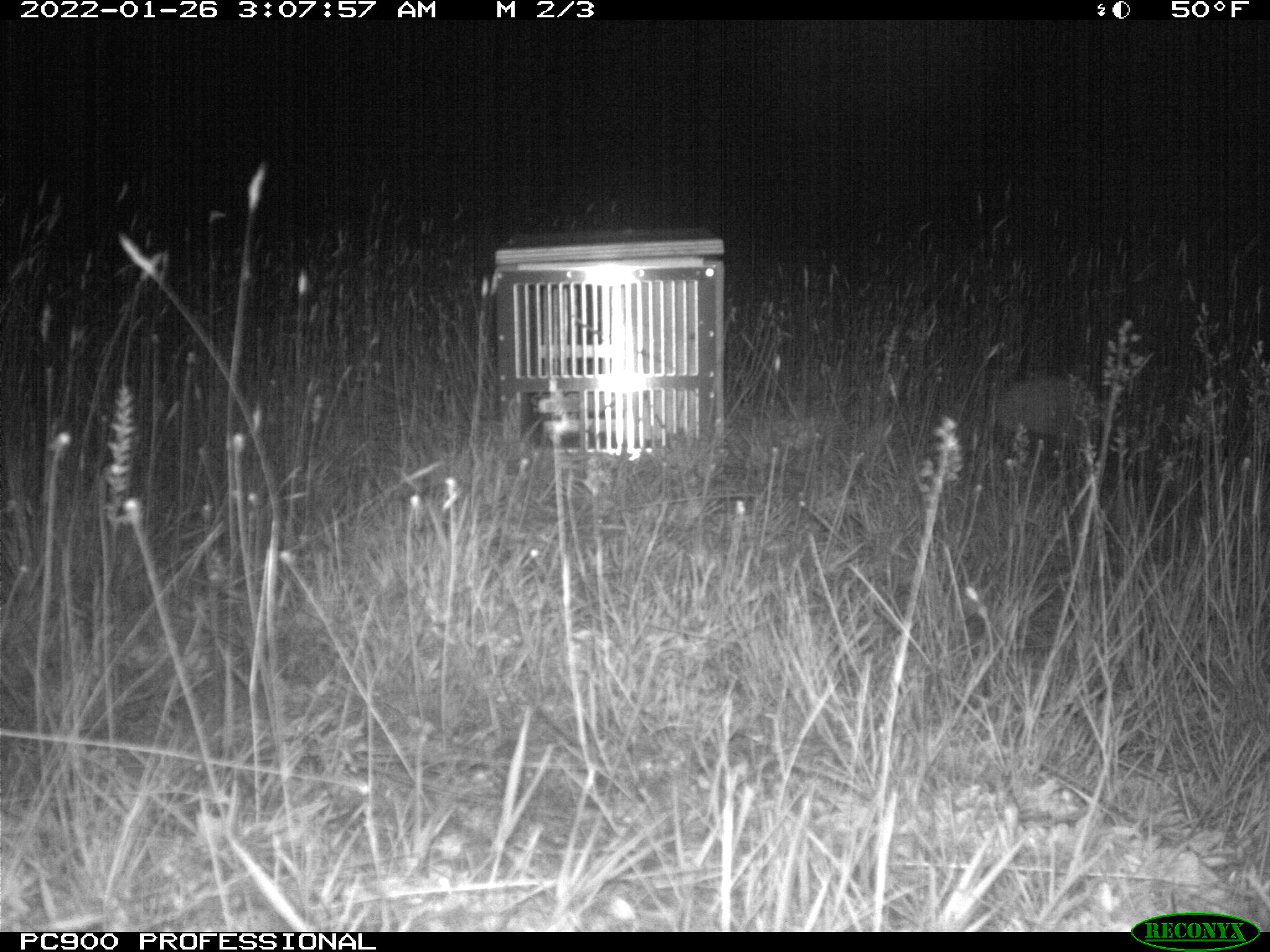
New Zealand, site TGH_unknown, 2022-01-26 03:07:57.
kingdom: Animalia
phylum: Chordata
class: Mammalia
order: Eulipotyphla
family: Erinaceidae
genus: Erinaceus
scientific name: Erinaceus europaeus europaeus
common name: european hedgehog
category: hedgehog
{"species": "hedgehog (european hedgehog) (Erinaceus europaeus europaeus)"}